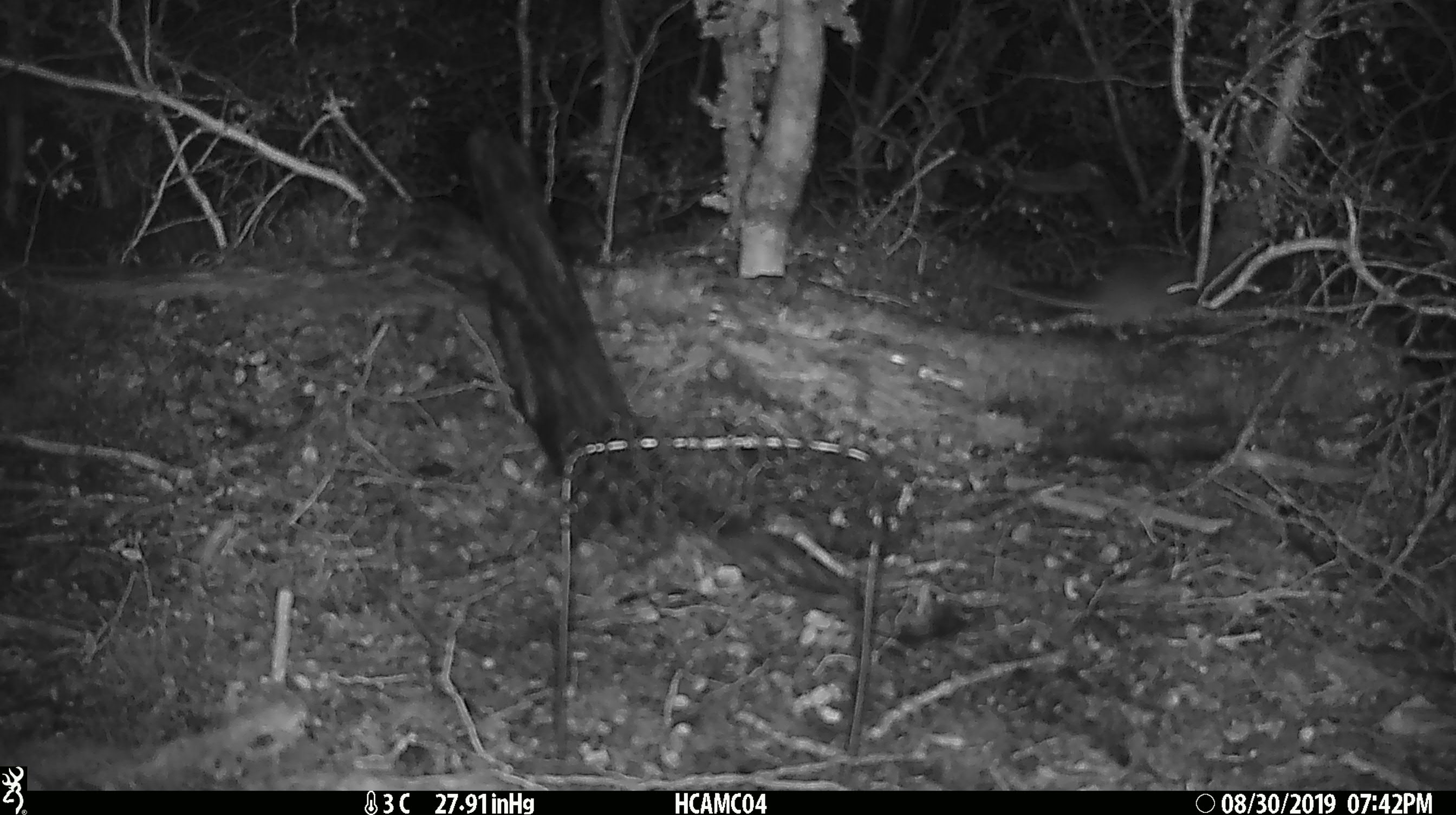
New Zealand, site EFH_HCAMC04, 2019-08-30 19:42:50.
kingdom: Animalia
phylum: Chordata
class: Mammalia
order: Rodentia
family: Muridae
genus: Mus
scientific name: Mus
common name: mouse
Mouse (Mus).